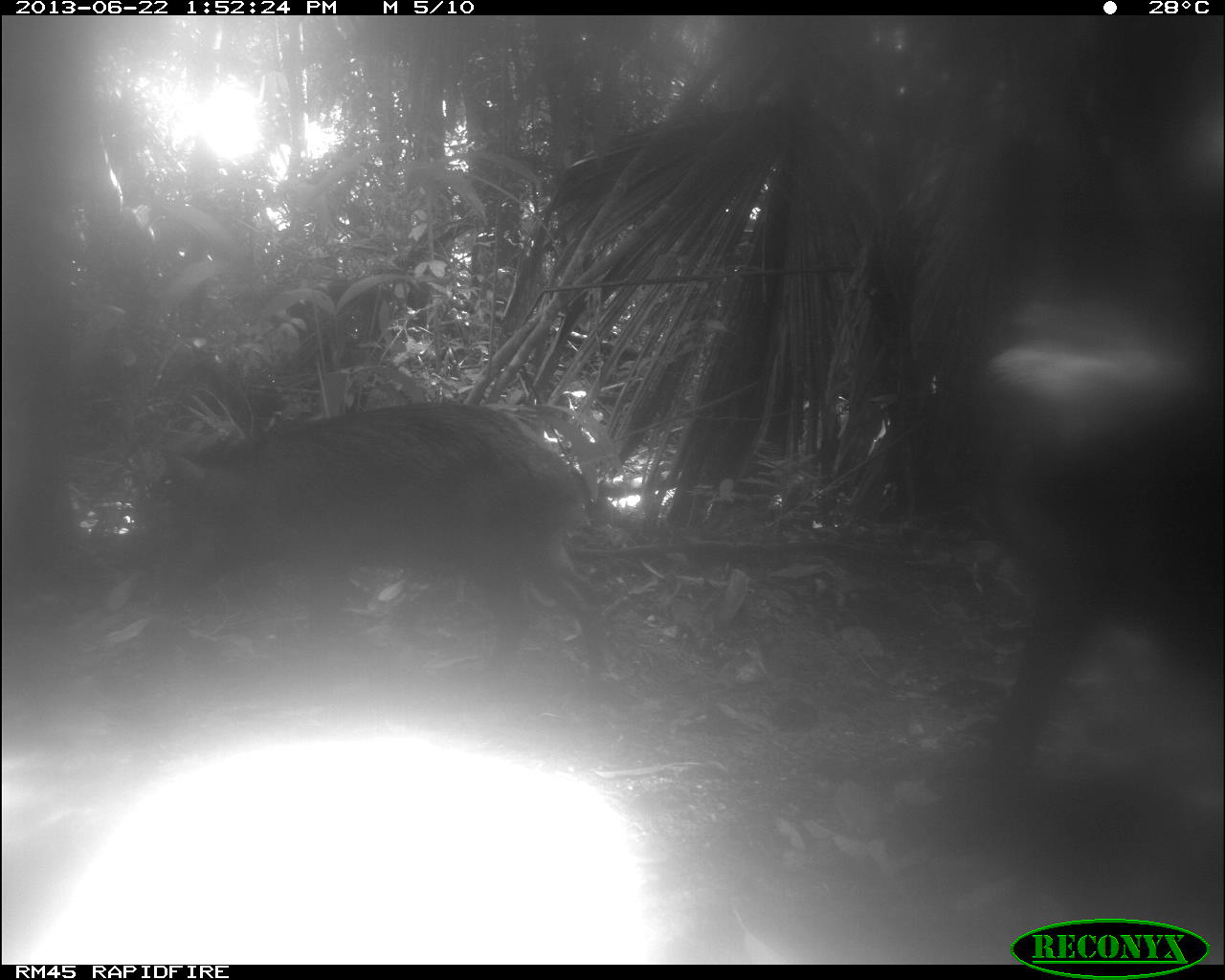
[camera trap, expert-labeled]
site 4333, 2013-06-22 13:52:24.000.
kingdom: Animalia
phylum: Chordata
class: Mammalia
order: Artiodactyla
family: Tayassuidae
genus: Tayassu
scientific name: Tayassu pecari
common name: white-lipped peccary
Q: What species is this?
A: Tayassu pecari (white-lipped peccary).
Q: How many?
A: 3.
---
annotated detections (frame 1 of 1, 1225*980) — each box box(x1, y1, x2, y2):
tayassu pecari: box(107, 403, 610, 704); box(25, 726, 658, 962); box(960, 295, 1225, 782)